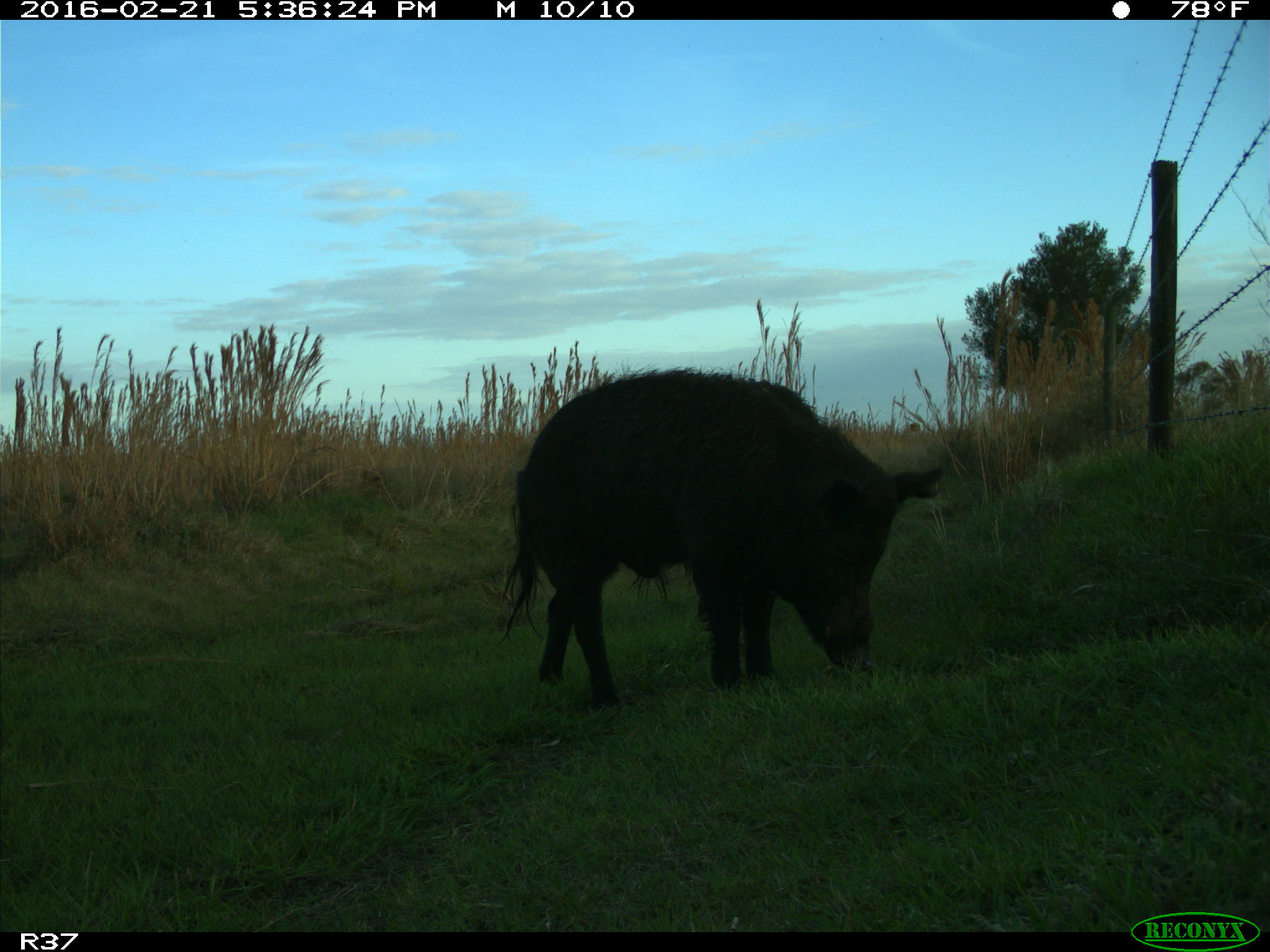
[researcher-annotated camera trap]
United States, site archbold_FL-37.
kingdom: Animalia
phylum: Chordata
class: Mammalia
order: Artiodactyla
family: Suidae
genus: Sus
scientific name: Sus scrofa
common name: wild boar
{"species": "Sus scrofa (wild boar)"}